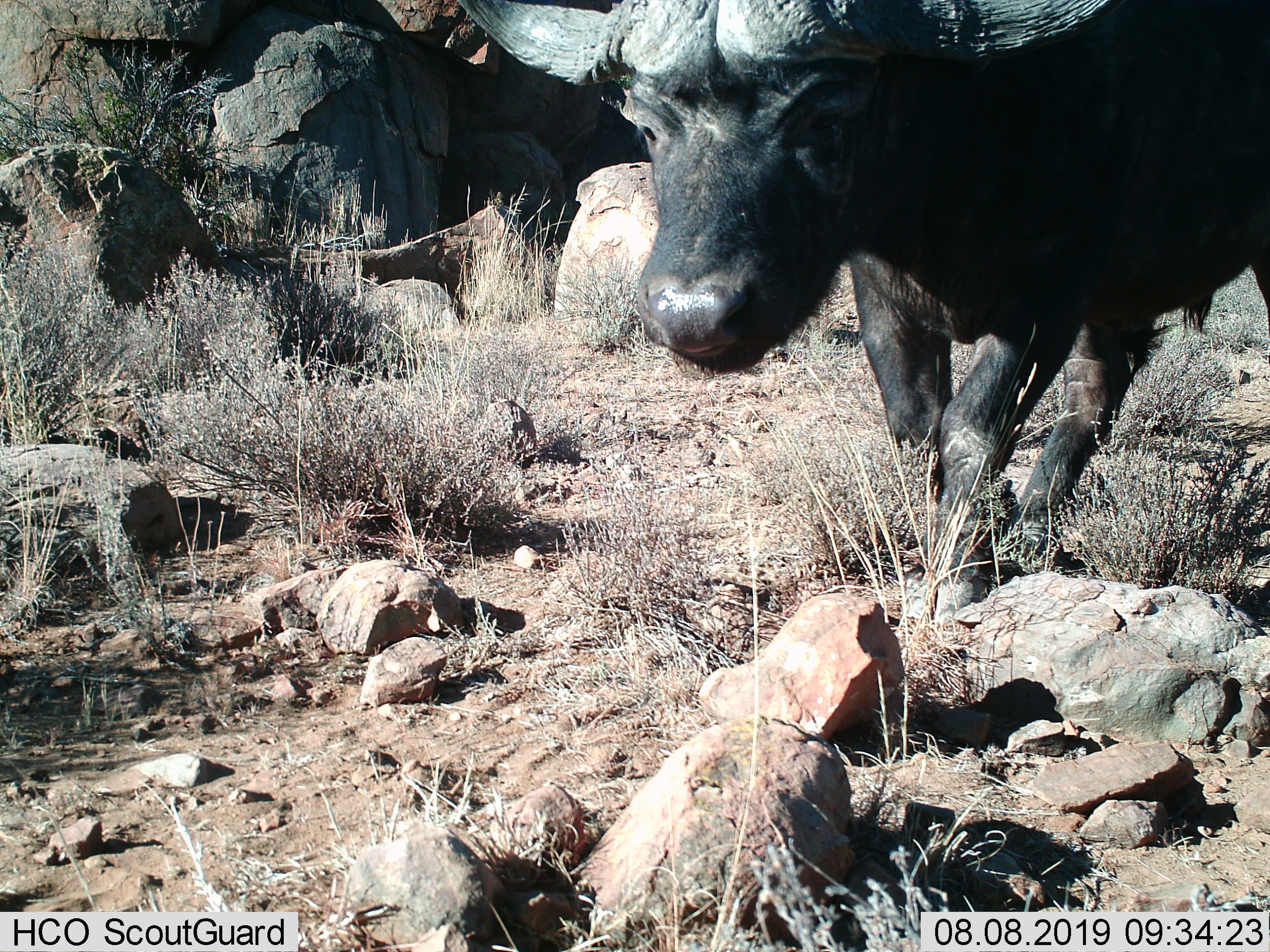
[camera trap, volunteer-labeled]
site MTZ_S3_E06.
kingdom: Animalia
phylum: Chordata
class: Mammalia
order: Artiodactyla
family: Bovidae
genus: Syncerus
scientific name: Syncerus caffer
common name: african buffalo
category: buffalo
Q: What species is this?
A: Buffalo (african buffalo) (Syncerus caffer).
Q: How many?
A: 1.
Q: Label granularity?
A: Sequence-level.